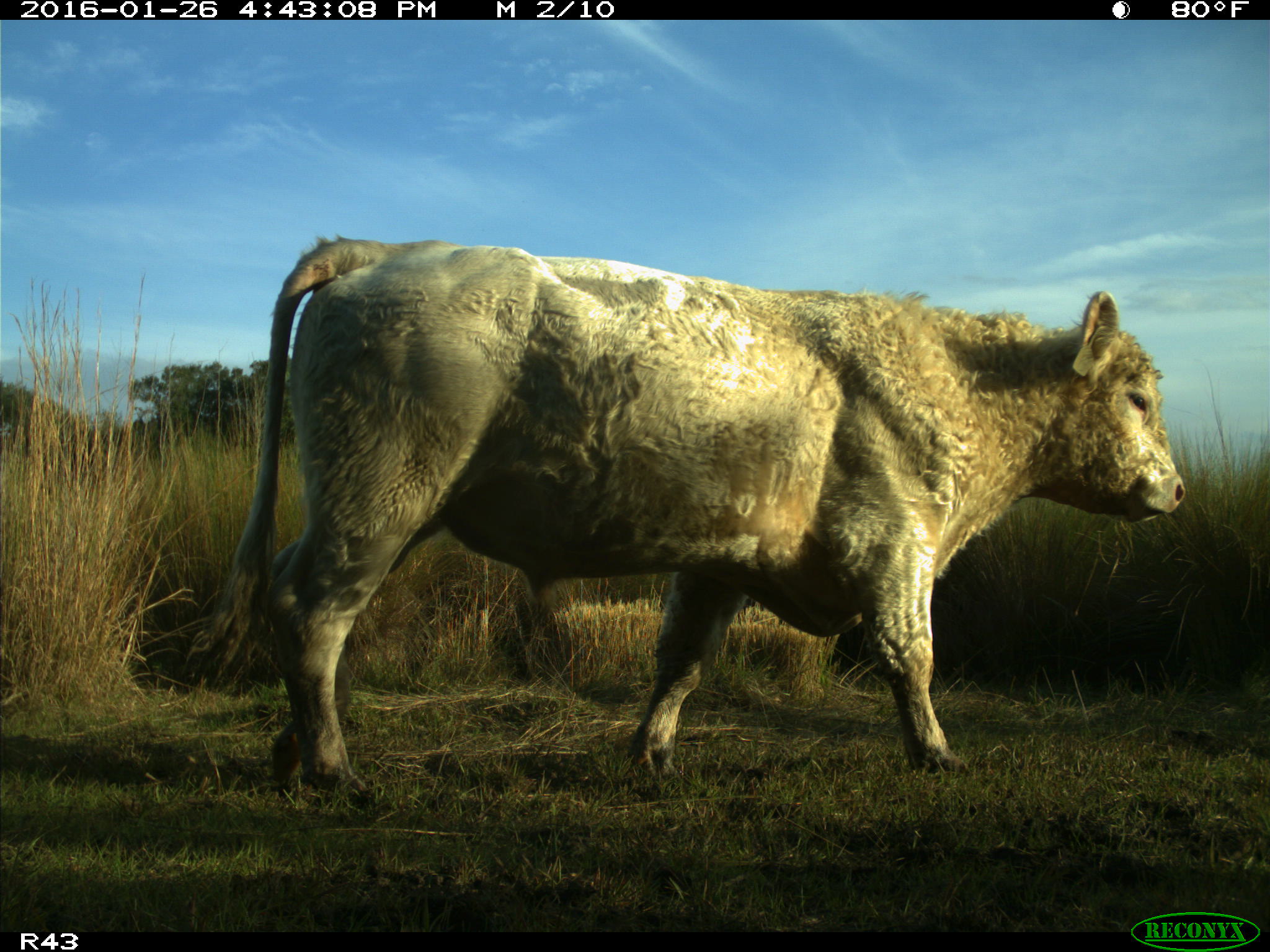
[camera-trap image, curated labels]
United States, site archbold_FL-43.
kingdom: Animalia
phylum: Chordata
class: Mammalia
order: Artiodactyla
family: Bovidae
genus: Bos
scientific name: Bos taurus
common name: domestic cow